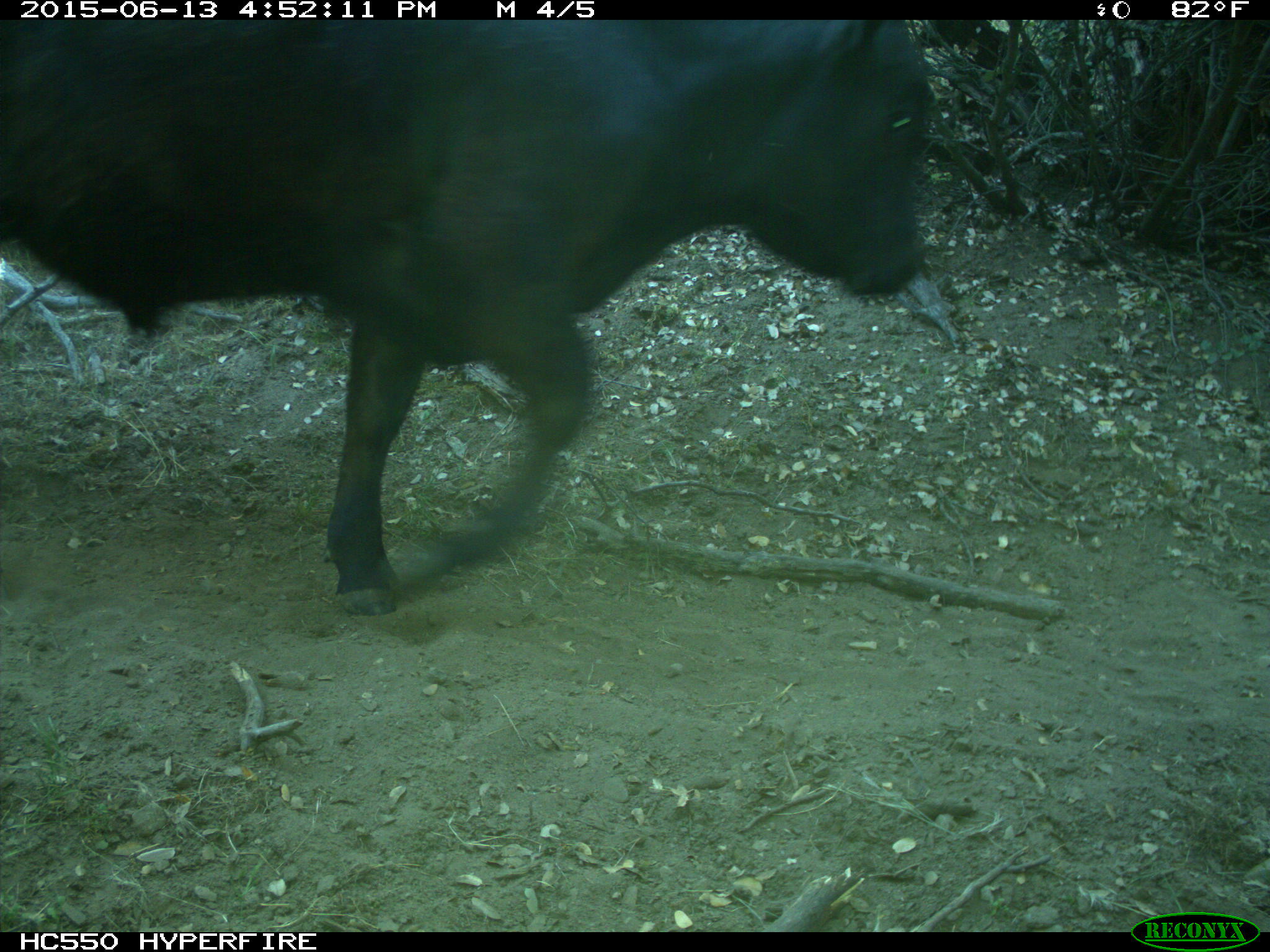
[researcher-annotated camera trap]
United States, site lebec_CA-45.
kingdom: Animalia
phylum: Chordata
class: Mammalia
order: Artiodactyla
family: Bovidae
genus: Bos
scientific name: Bos taurus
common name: domestic cow